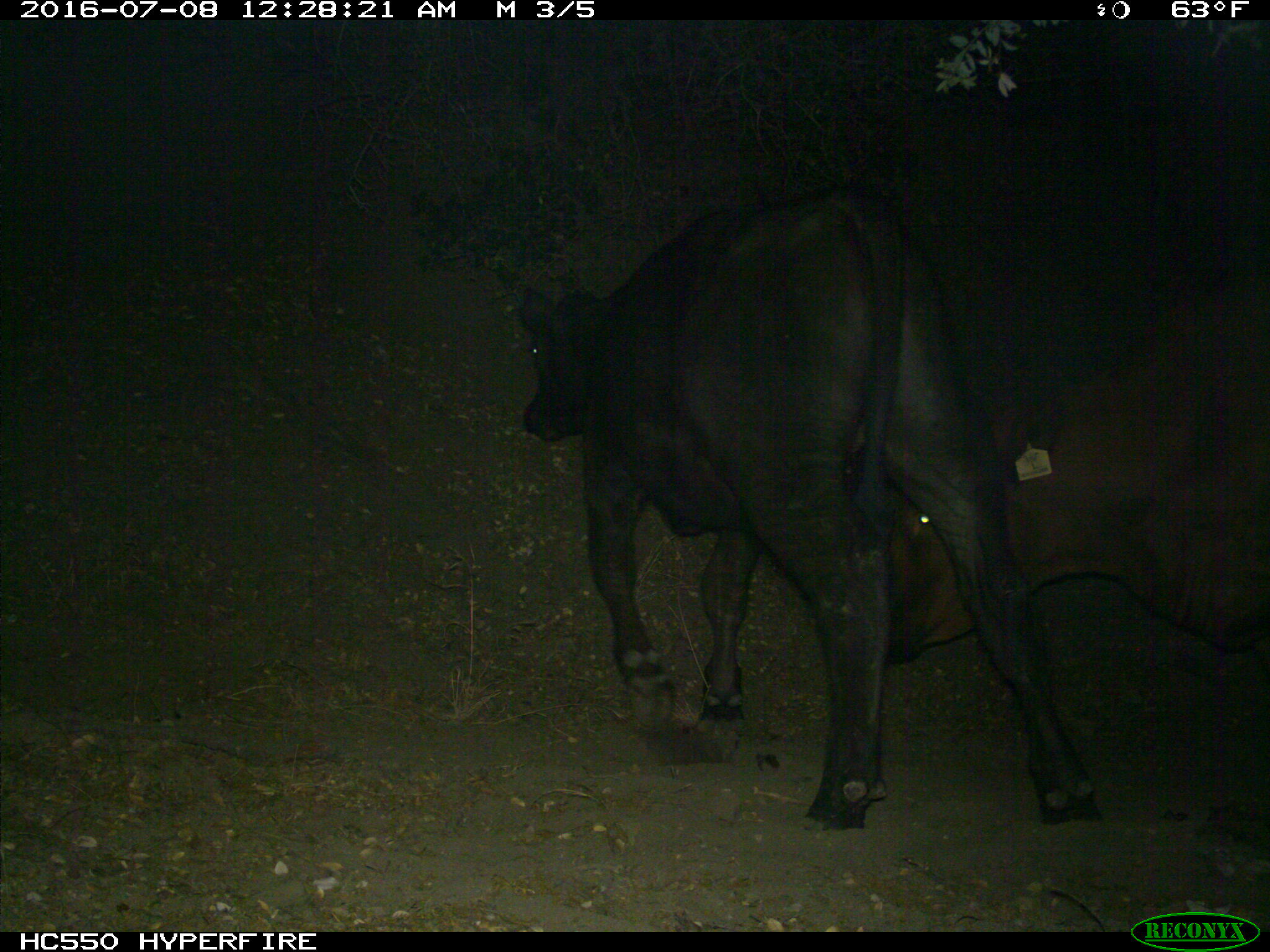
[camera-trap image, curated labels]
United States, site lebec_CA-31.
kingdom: Animalia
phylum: Chordata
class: Mammalia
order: Artiodactyla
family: Bovidae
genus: Bos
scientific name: Bos taurus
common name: domestic cow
Bos taurus (domestic cow).